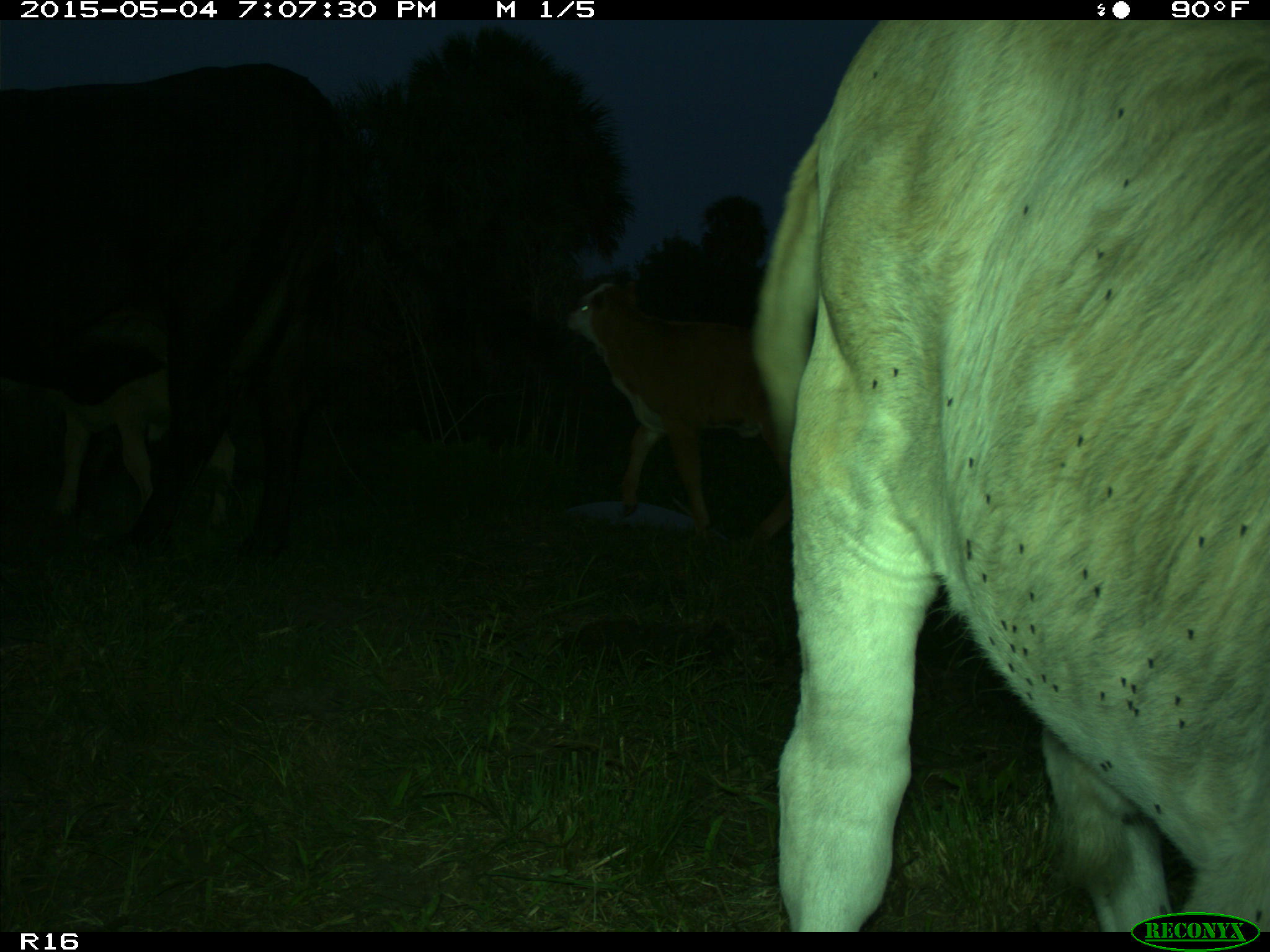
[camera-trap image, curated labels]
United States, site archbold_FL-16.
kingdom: Animalia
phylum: Chordata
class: Mammalia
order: Artiodactyla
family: Bovidae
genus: Bos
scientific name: Bos taurus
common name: domestic cow